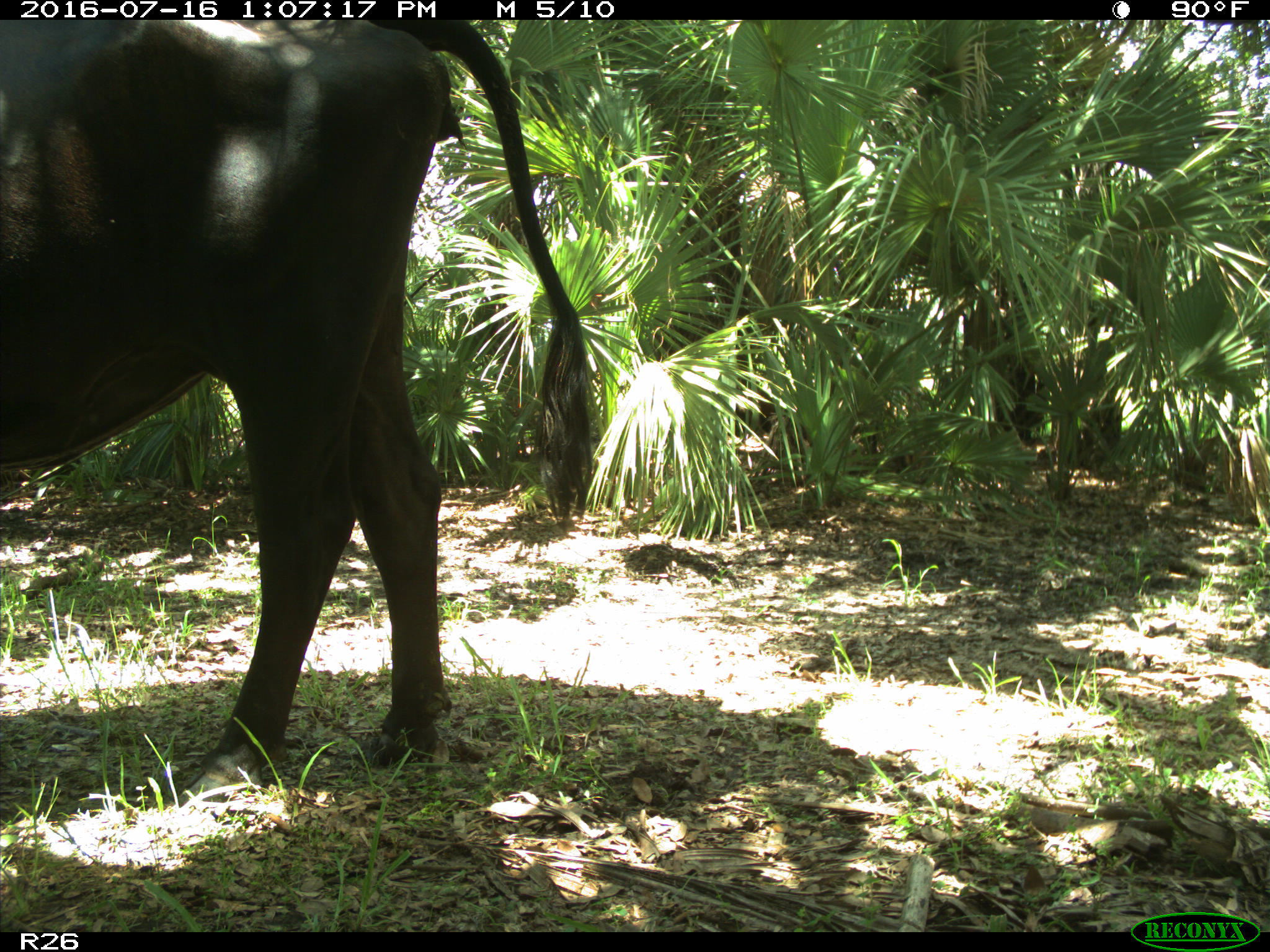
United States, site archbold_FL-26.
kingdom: Animalia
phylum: Chordata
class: Mammalia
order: Artiodactyla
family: Bovidae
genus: Bos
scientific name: Bos taurus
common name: domestic cow